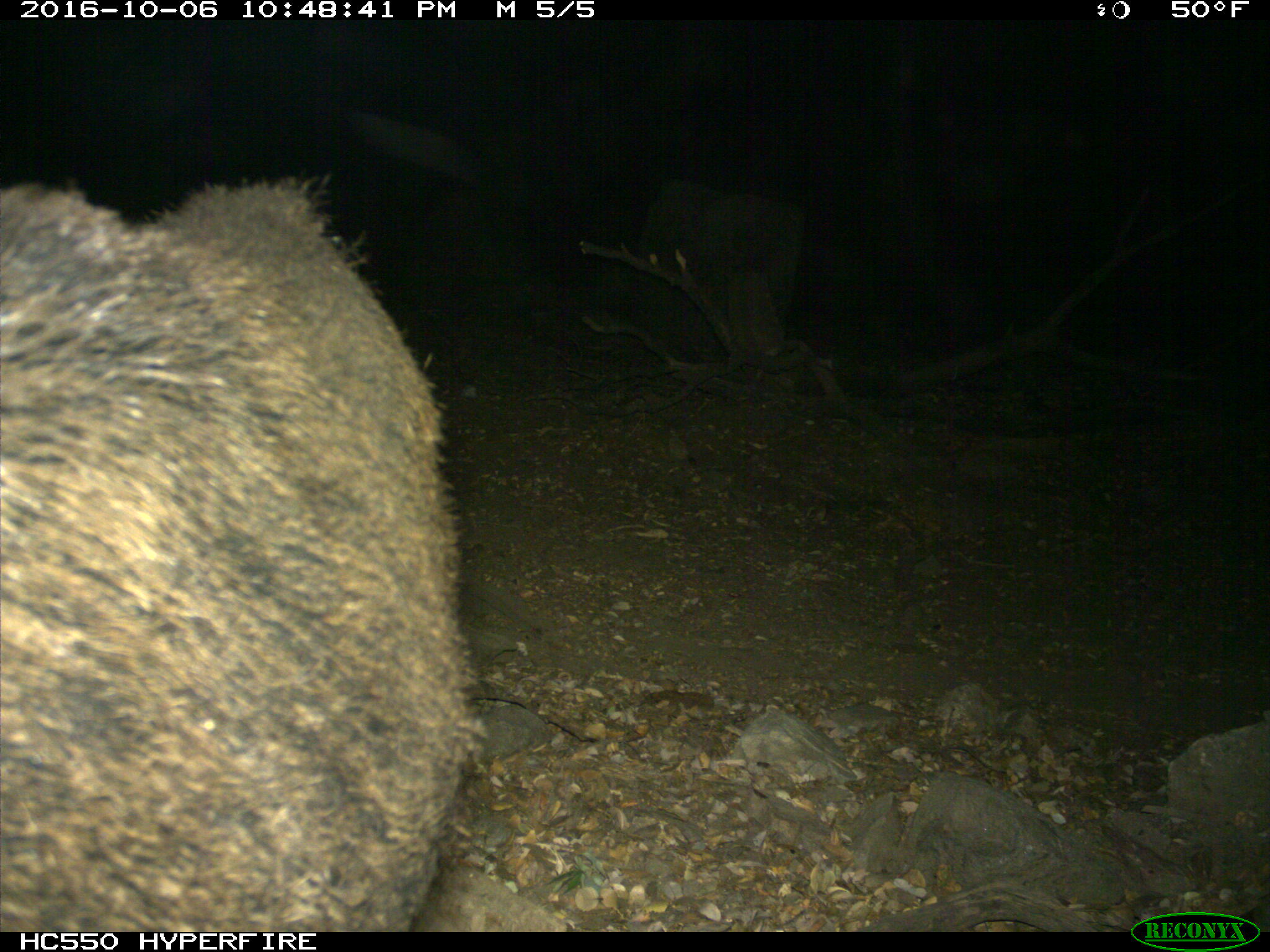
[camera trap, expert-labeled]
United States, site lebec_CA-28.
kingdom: Animalia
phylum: Chordata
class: Mammalia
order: Artiodactyla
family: Suidae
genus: Sus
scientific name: Sus scrofa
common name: wild boar